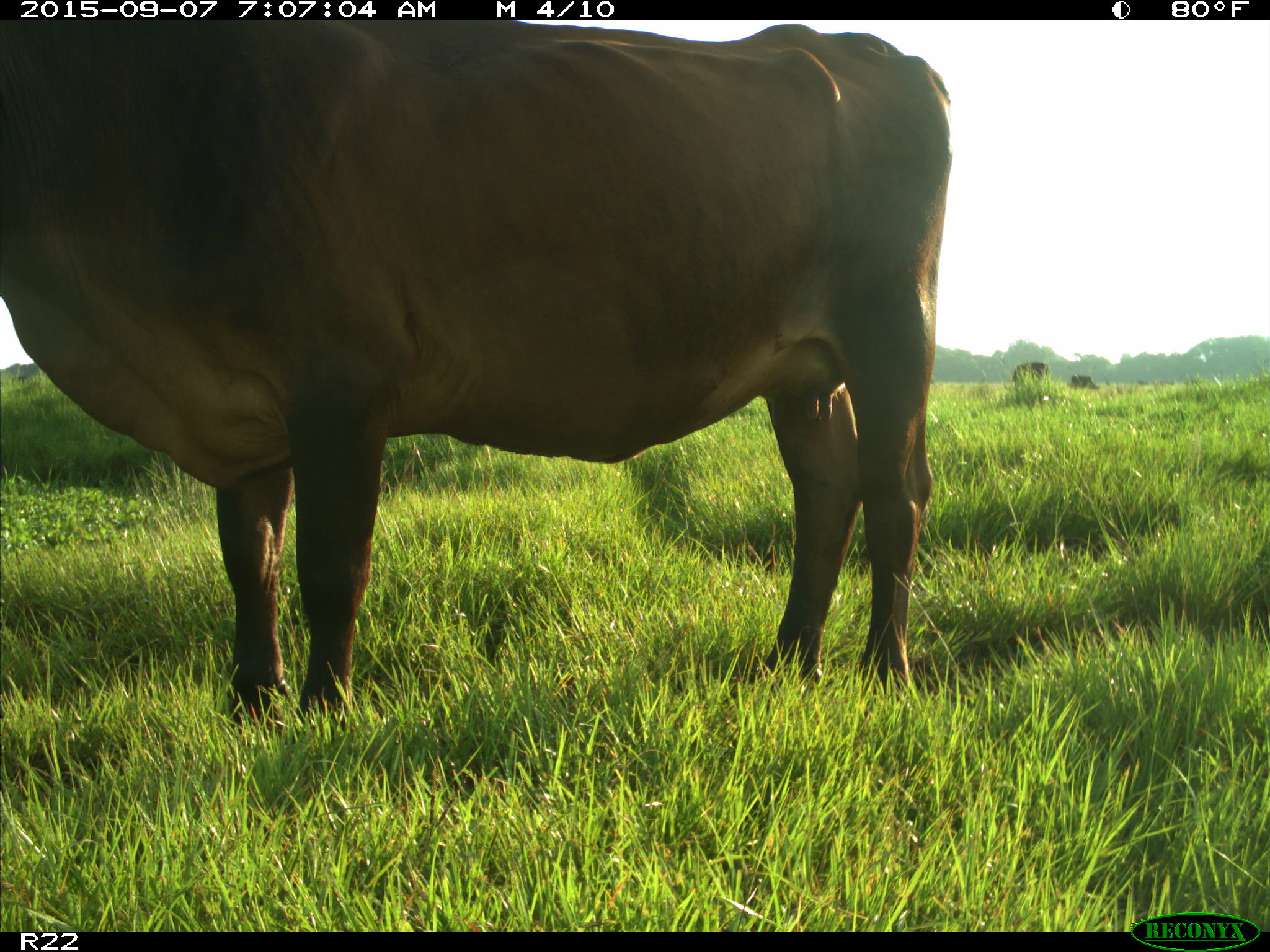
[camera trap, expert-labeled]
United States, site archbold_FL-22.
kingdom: Animalia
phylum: Chordata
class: Mammalia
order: Artiodactyla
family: Bovidae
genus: Bos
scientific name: Bos taurus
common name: domestic cow